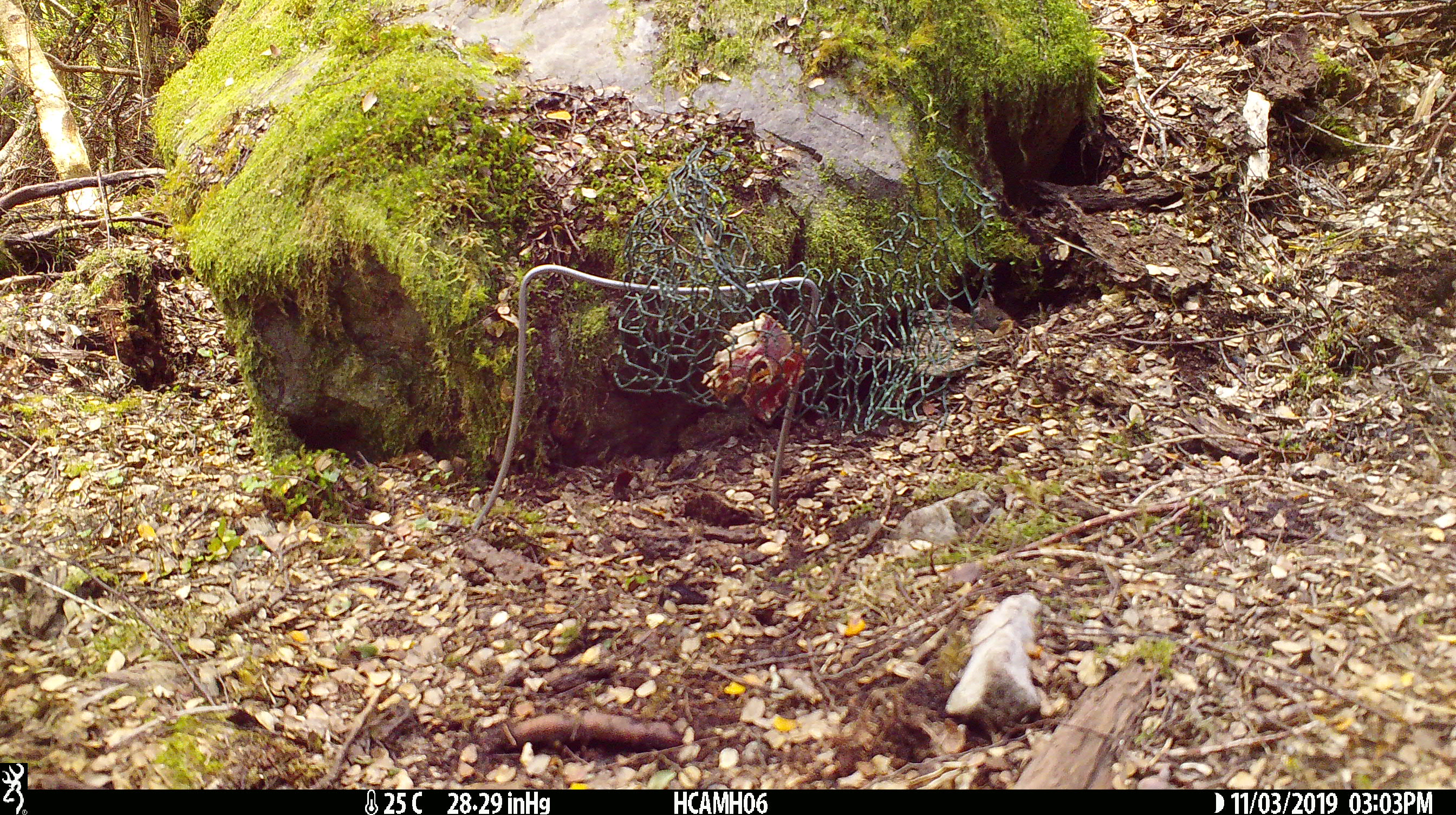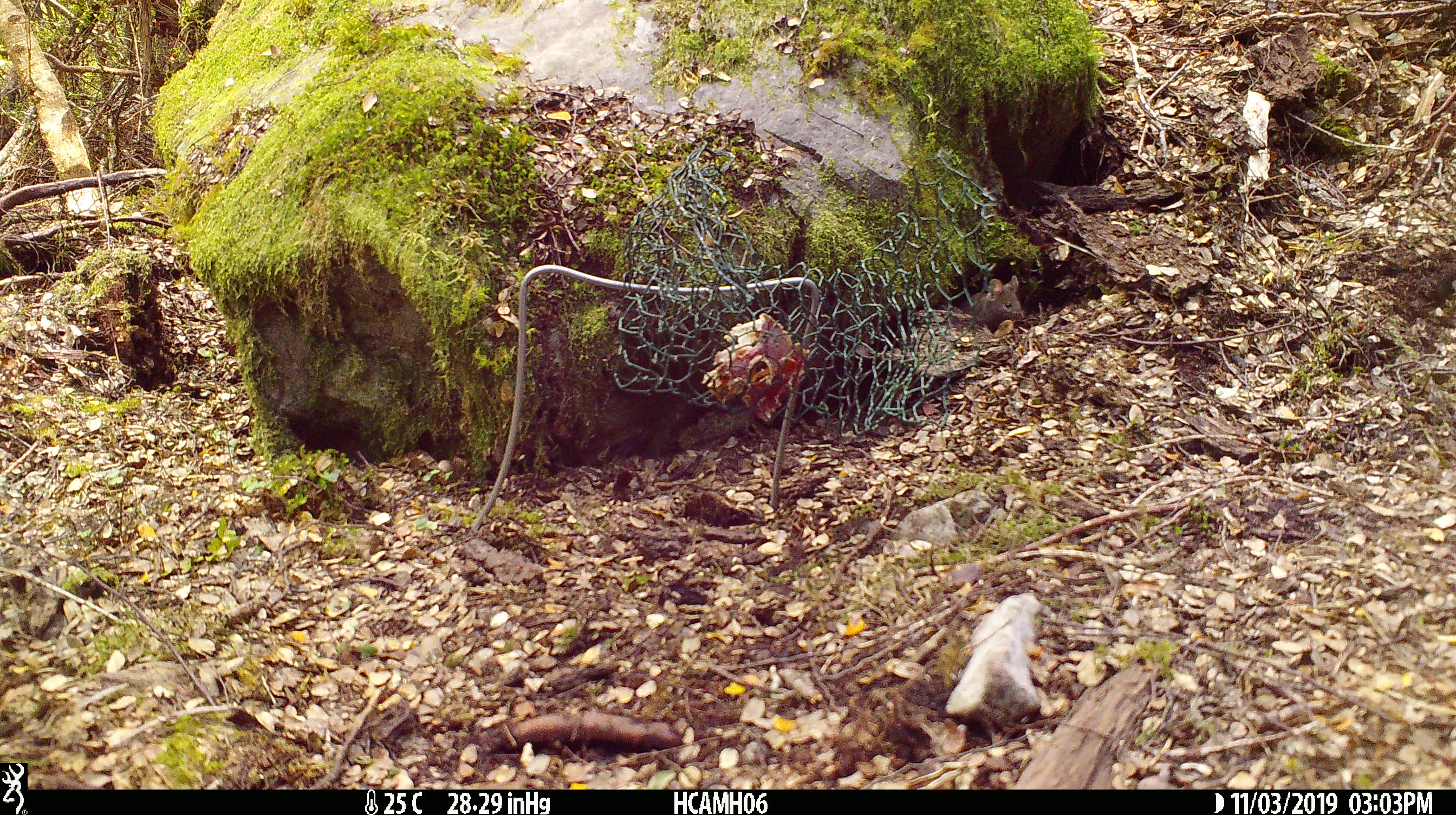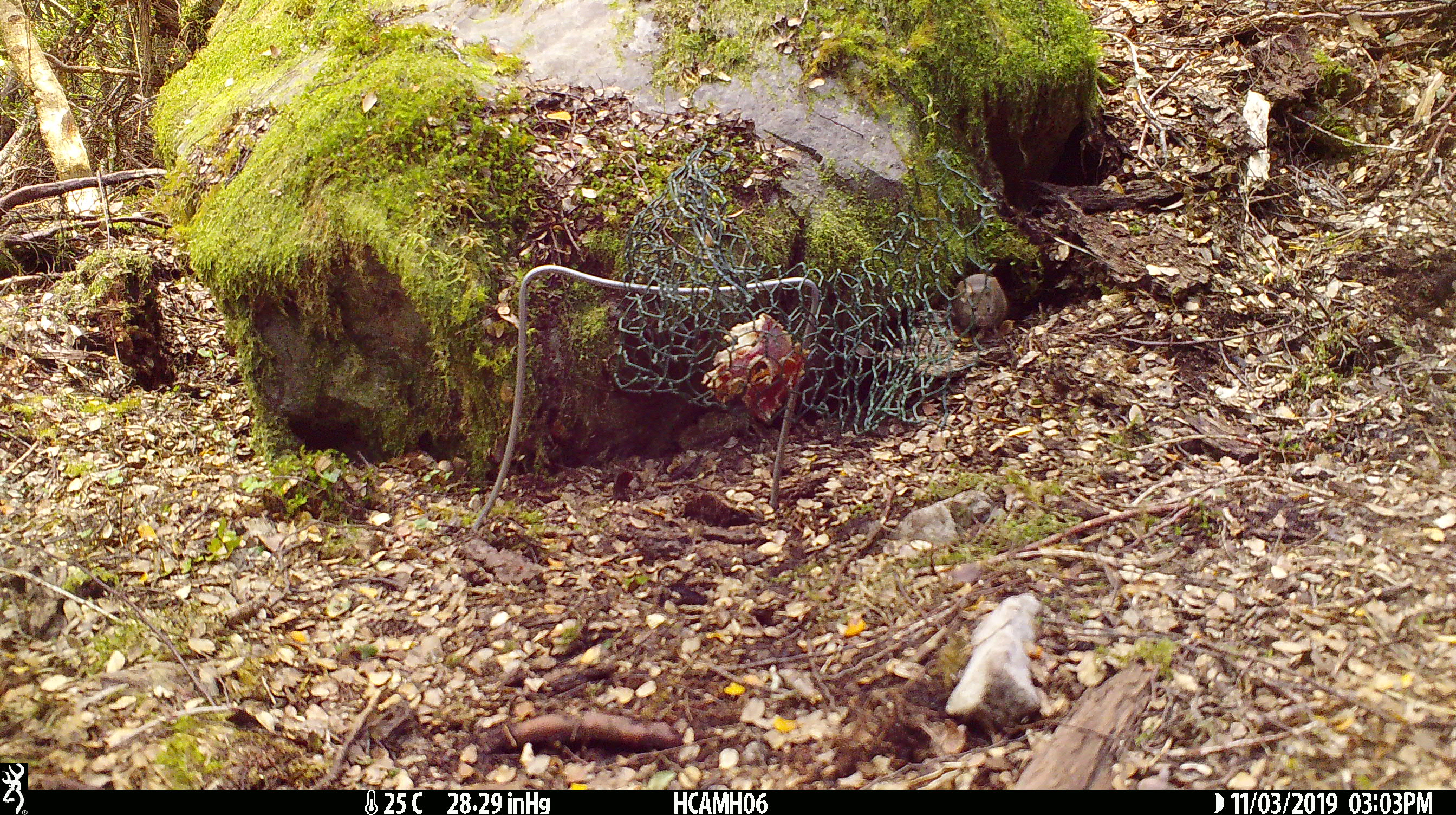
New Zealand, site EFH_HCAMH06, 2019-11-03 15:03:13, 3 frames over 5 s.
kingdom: Animalia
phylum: Chordata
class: Mammalia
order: Rodentia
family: Muridae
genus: Mus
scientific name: Mus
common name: mouse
Mouse (Mus).